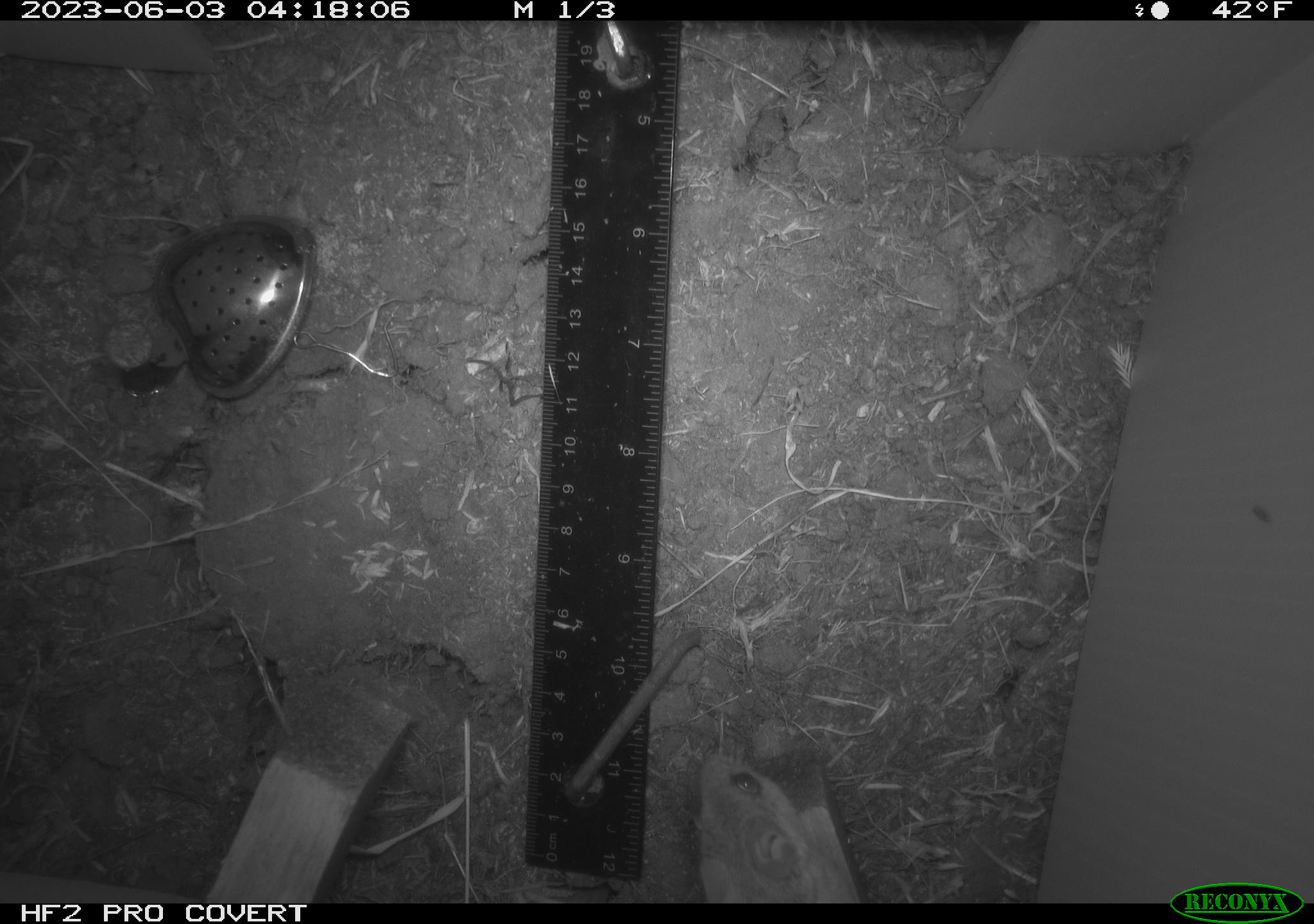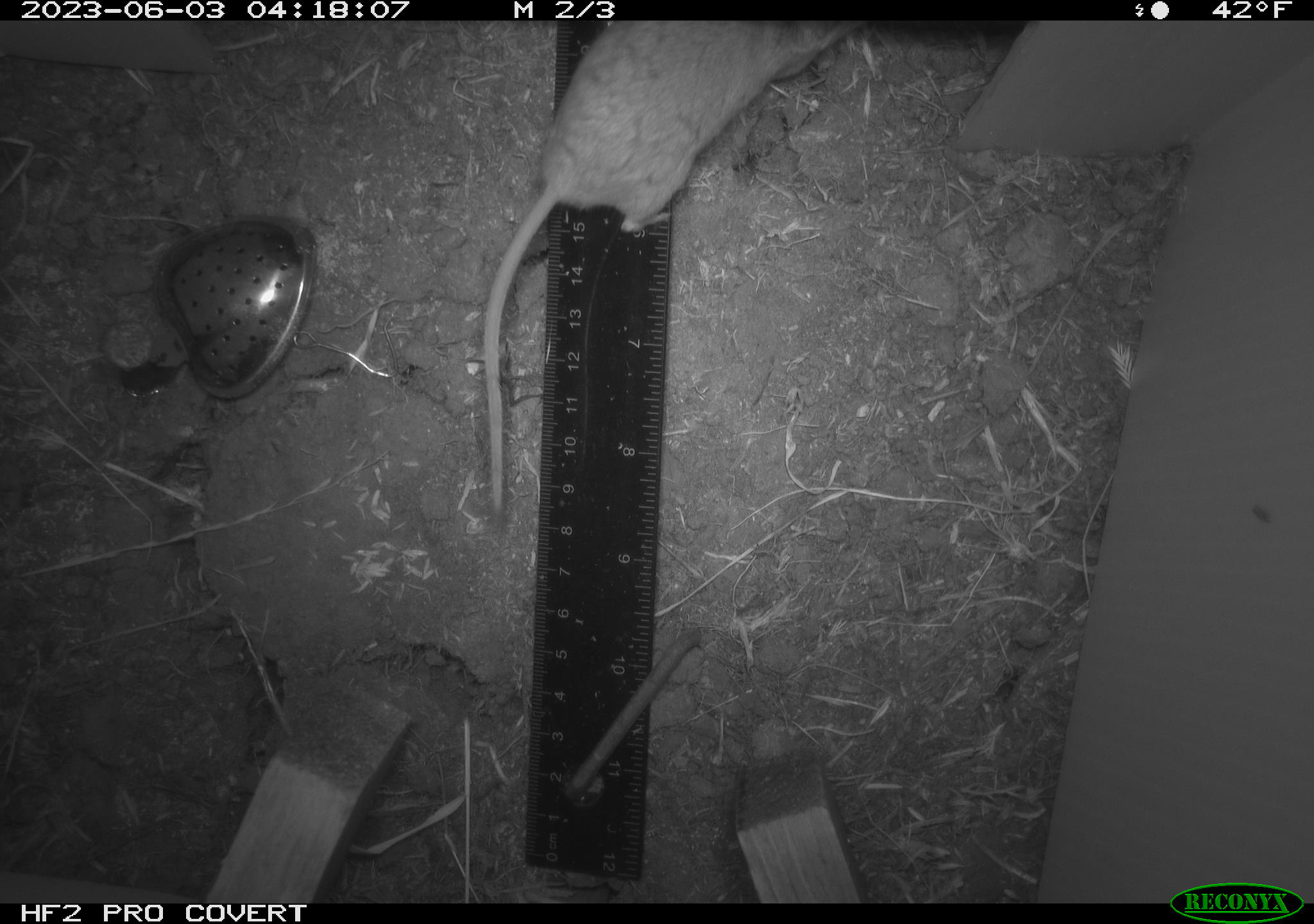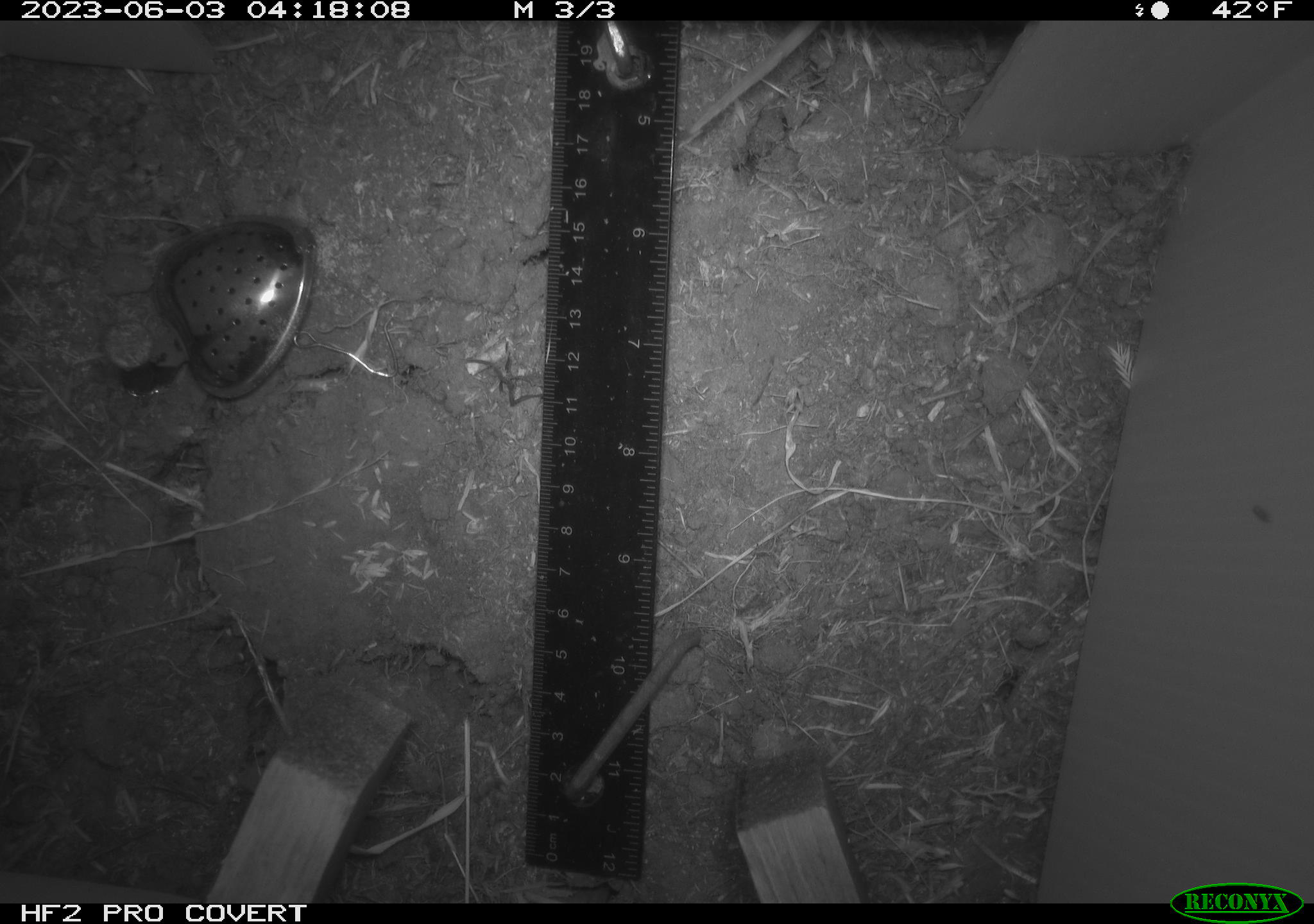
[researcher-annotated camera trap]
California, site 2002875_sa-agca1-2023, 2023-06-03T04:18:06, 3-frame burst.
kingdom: Animalia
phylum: Chordata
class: Mammalia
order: Rodentia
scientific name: Rodentia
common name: mouse species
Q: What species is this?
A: Mouse species (Rodentia).